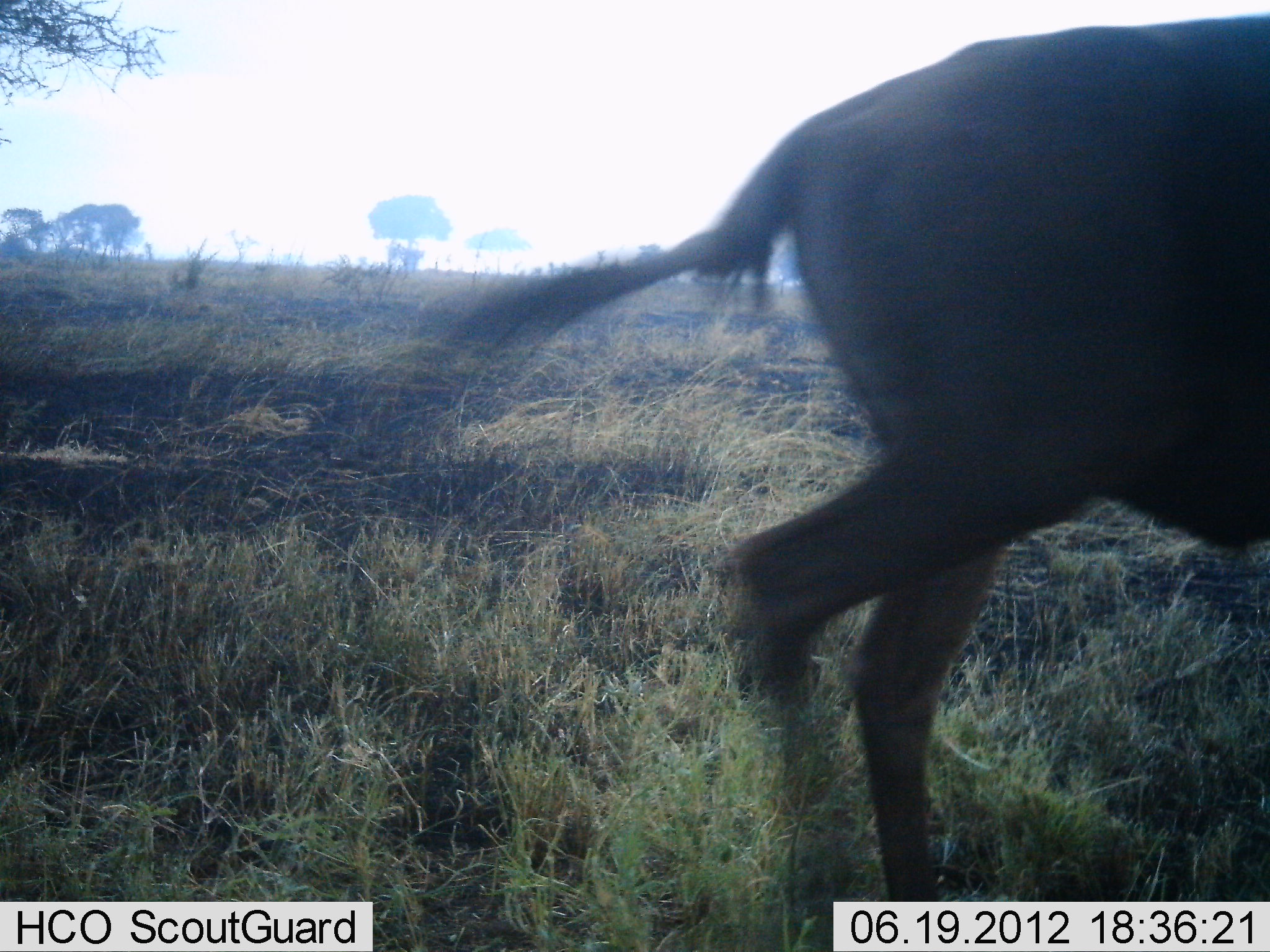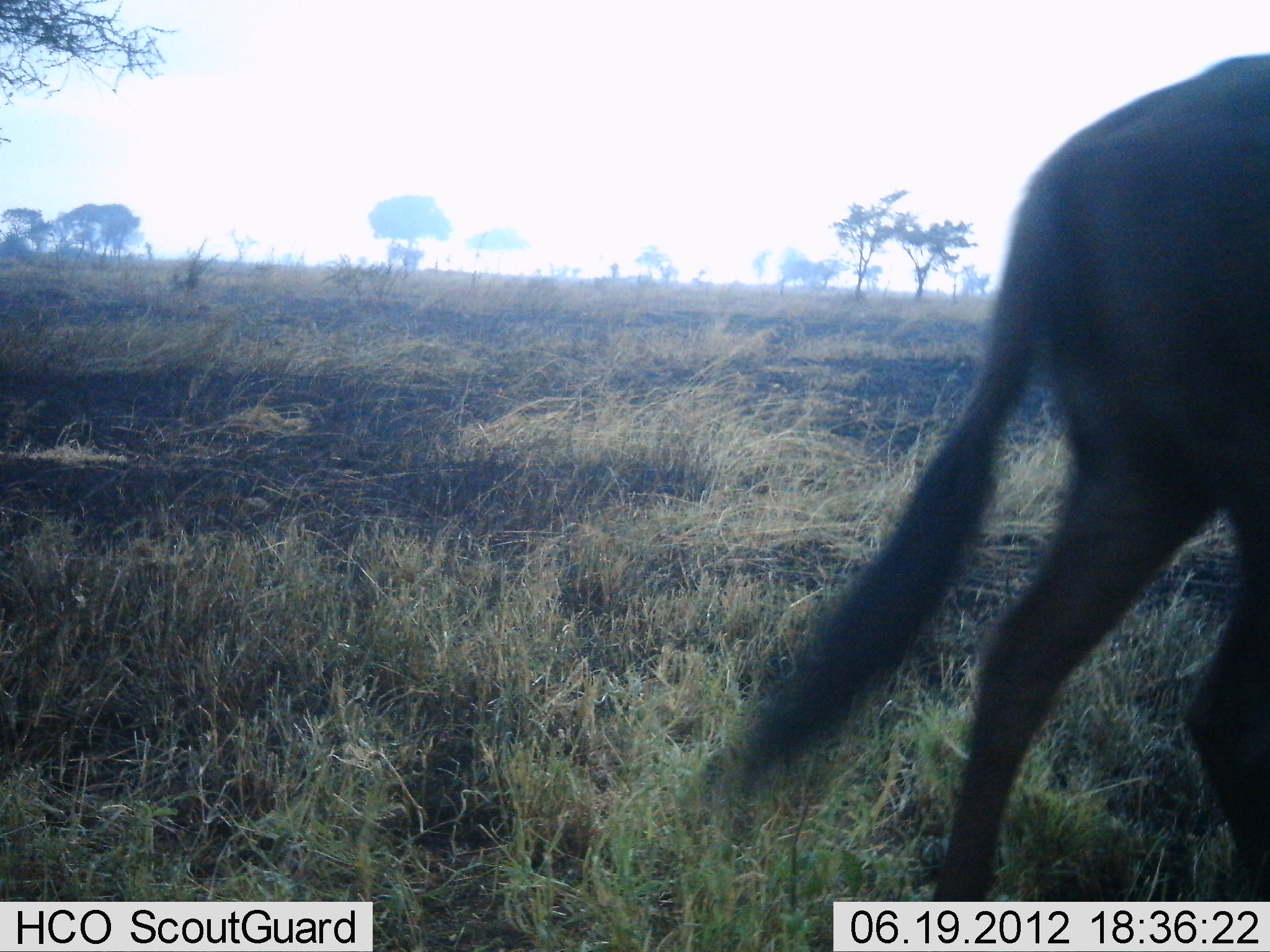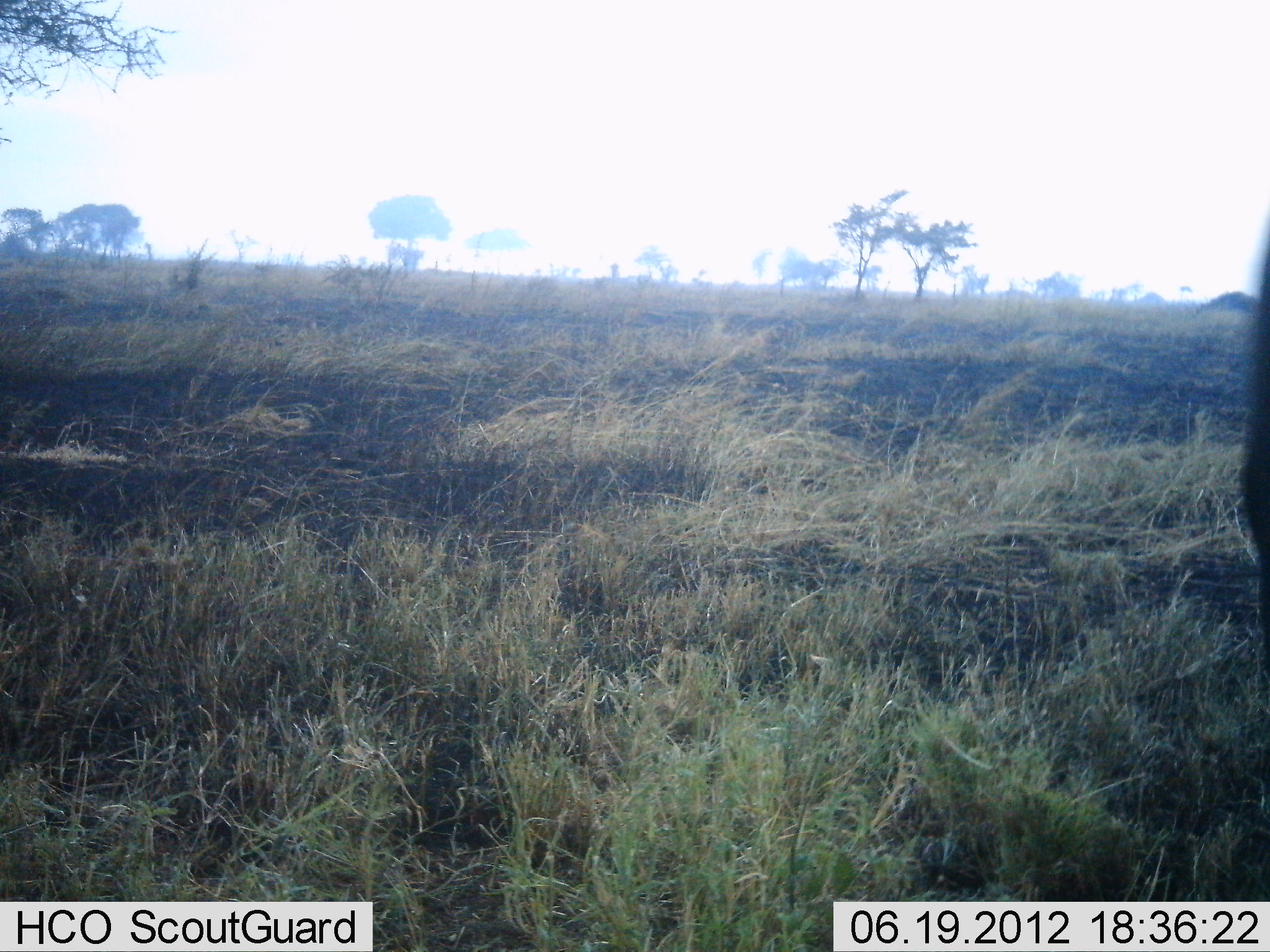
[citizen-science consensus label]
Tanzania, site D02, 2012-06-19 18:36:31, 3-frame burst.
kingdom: Animalia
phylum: Chordata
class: Mammalia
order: Artiodactyla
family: Bovidae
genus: Connochaetes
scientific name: Connochaetes taurinus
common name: blue wildebeest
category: wildebeest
Wildebeest (blue wildebeest) (Connochaetes taurinus), count 1. Behavior (volunteer vote fractions): standing 10%, resting 0%, moving 100%, interacting 0%. Young present (vote fraction): 0%. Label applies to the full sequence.